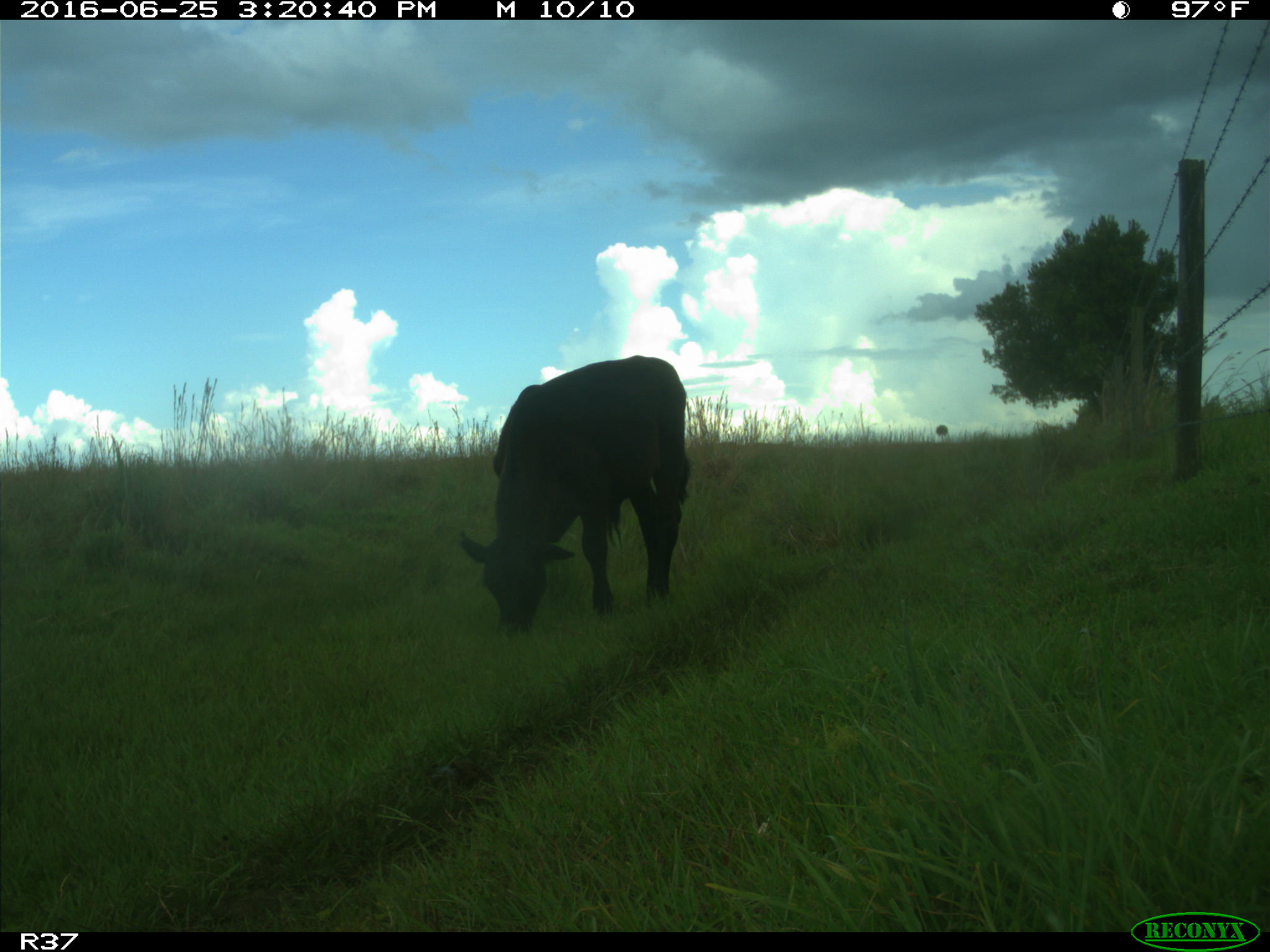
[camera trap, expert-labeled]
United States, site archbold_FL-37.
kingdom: Animalia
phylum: Chordata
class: Mammalia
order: Artiodactyla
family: Bovidae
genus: Bos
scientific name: Bos taurus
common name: domestic cow